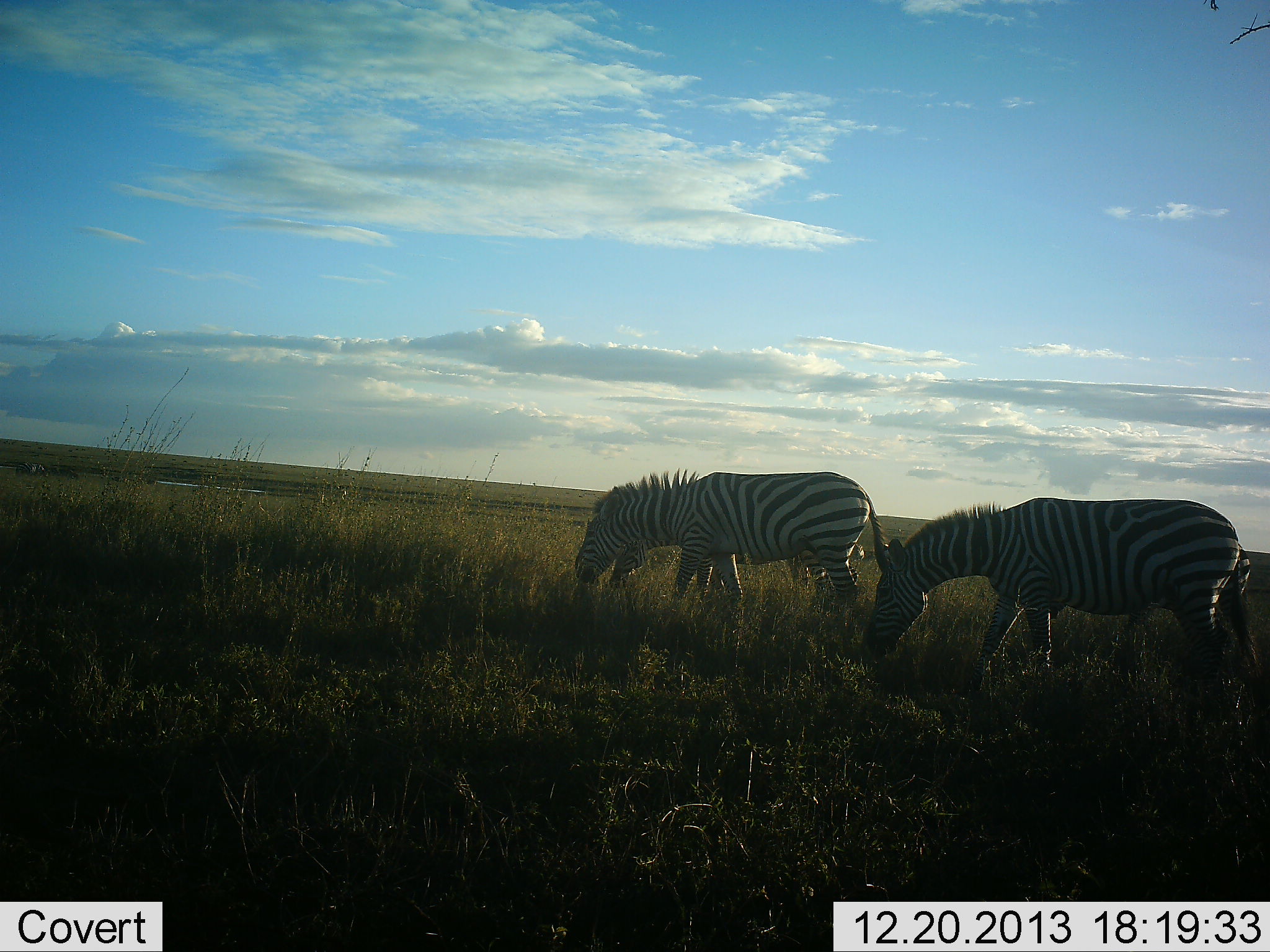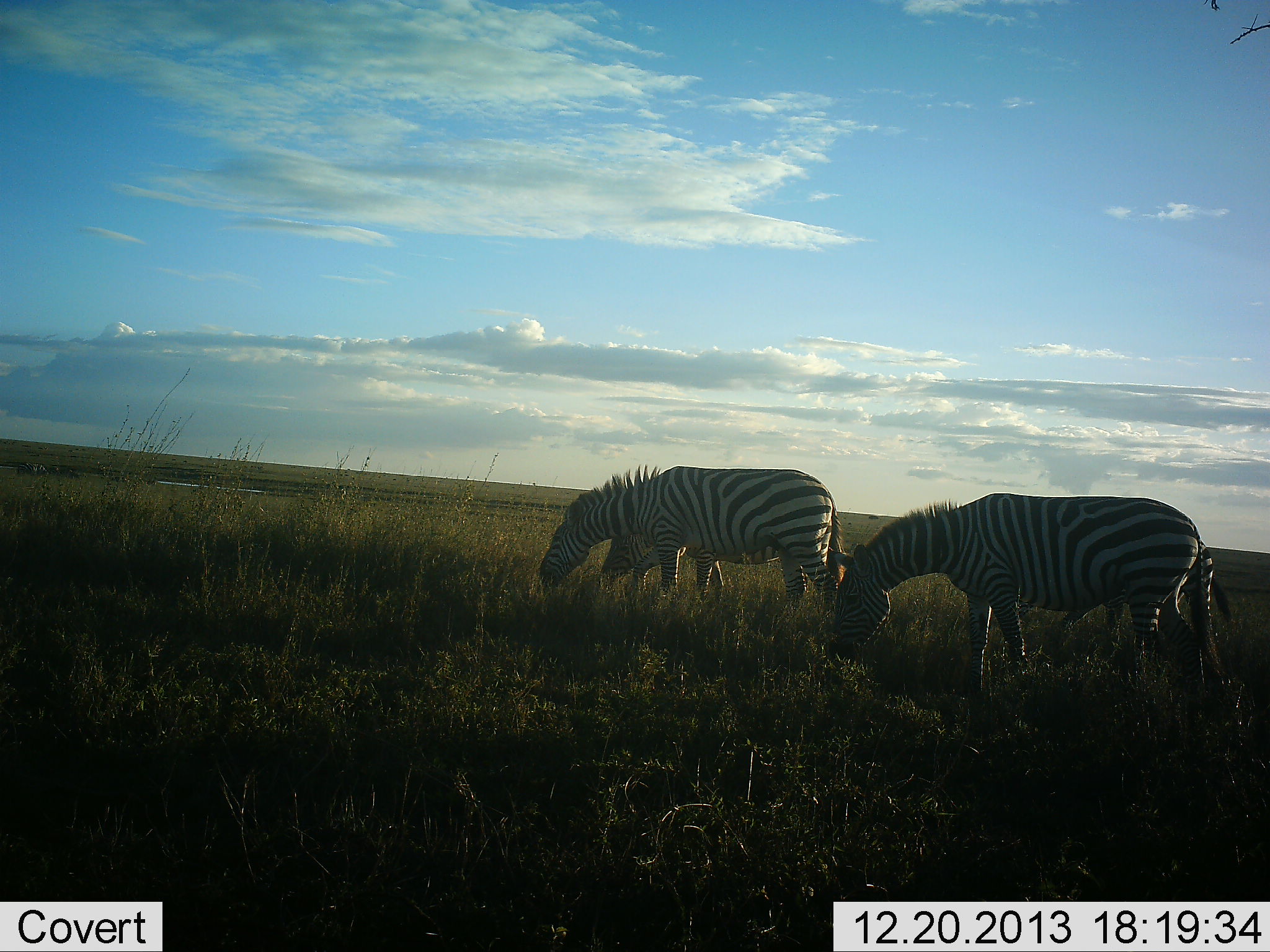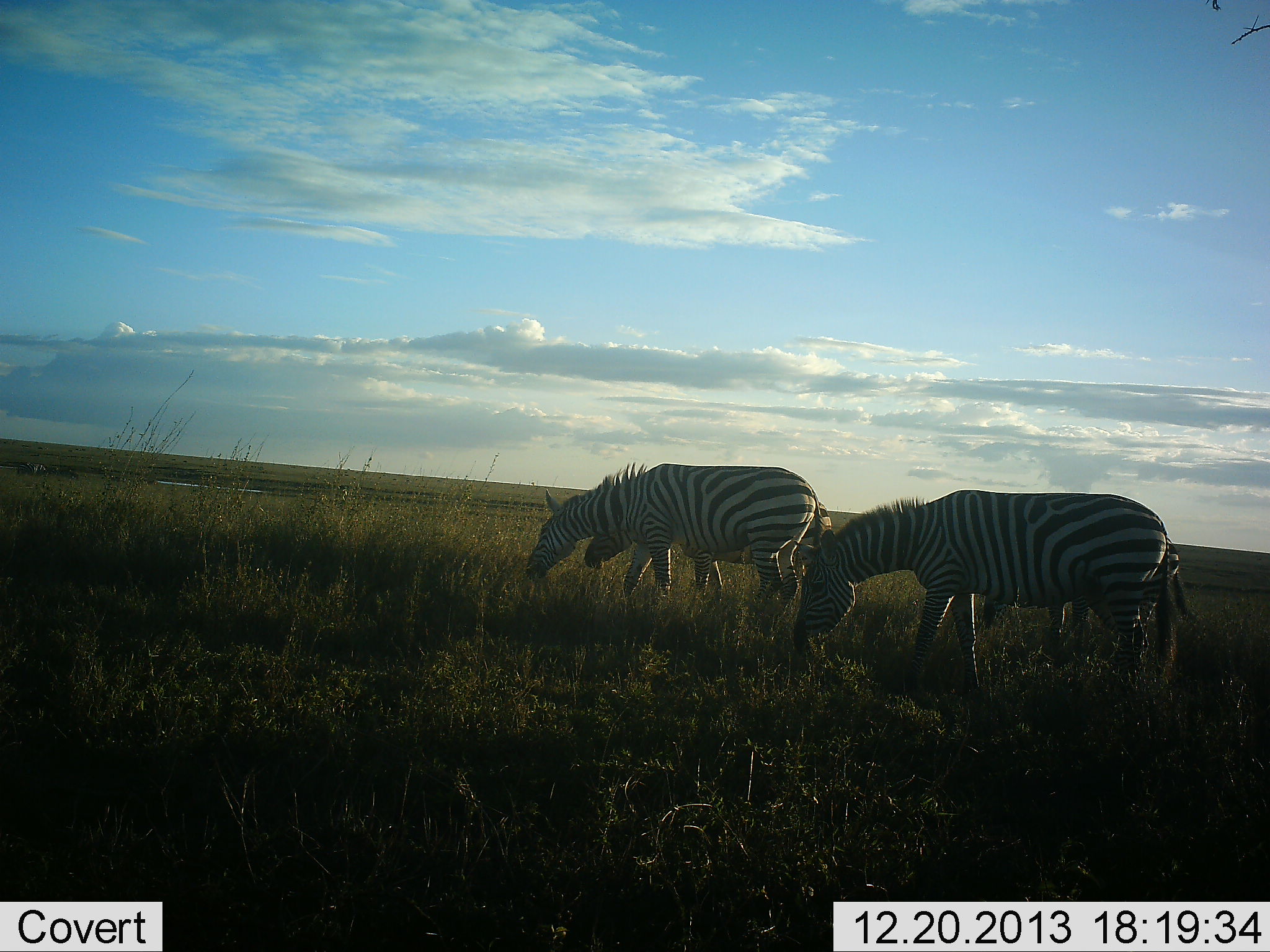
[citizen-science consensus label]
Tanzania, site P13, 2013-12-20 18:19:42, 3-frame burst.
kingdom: Animalia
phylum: Chordata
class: Mammalia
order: Perissodactyla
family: Equidae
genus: Equus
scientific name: Equus quagga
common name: plains zebra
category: zebra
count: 4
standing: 30%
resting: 0%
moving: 50%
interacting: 0%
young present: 0%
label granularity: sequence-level